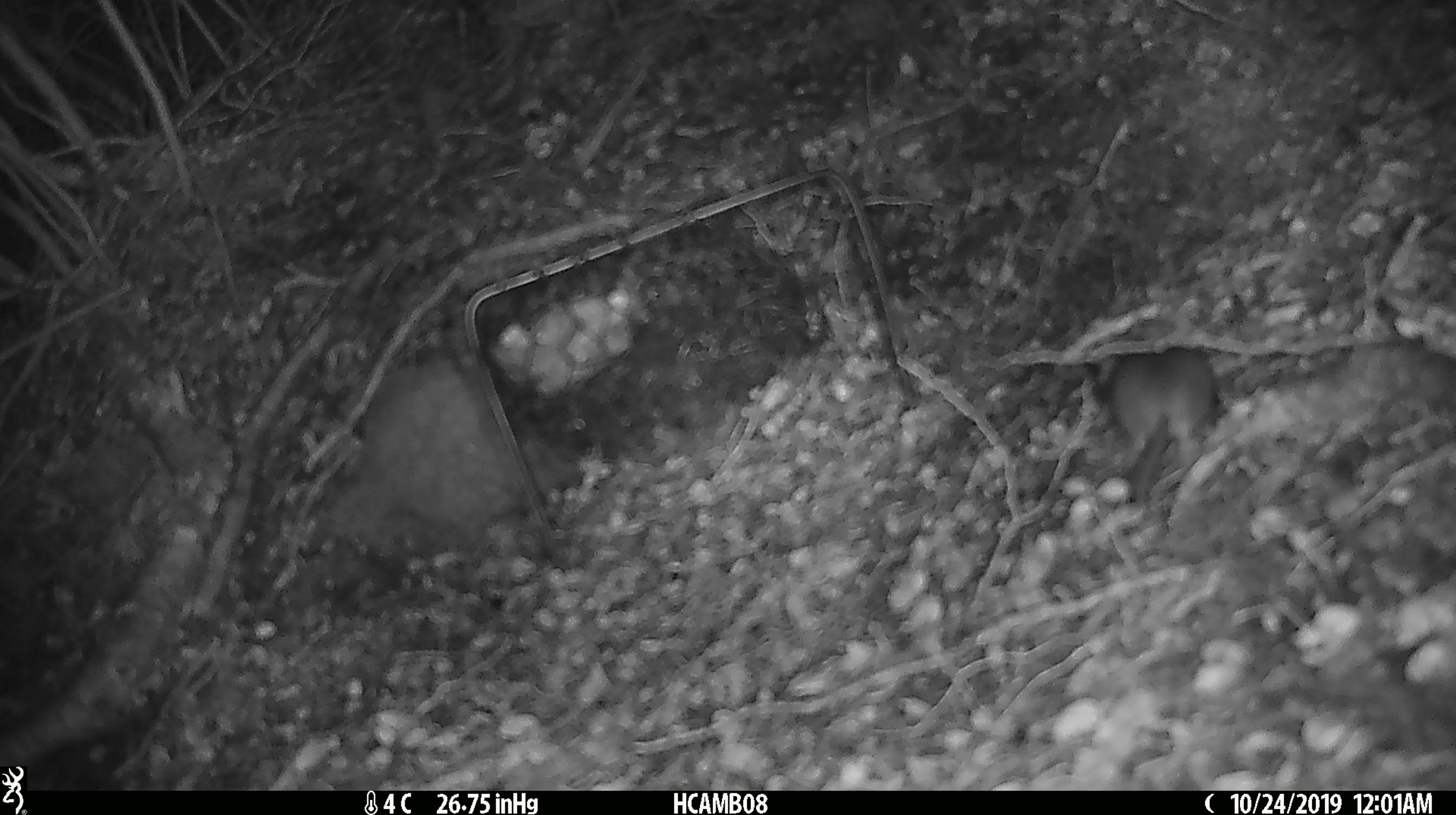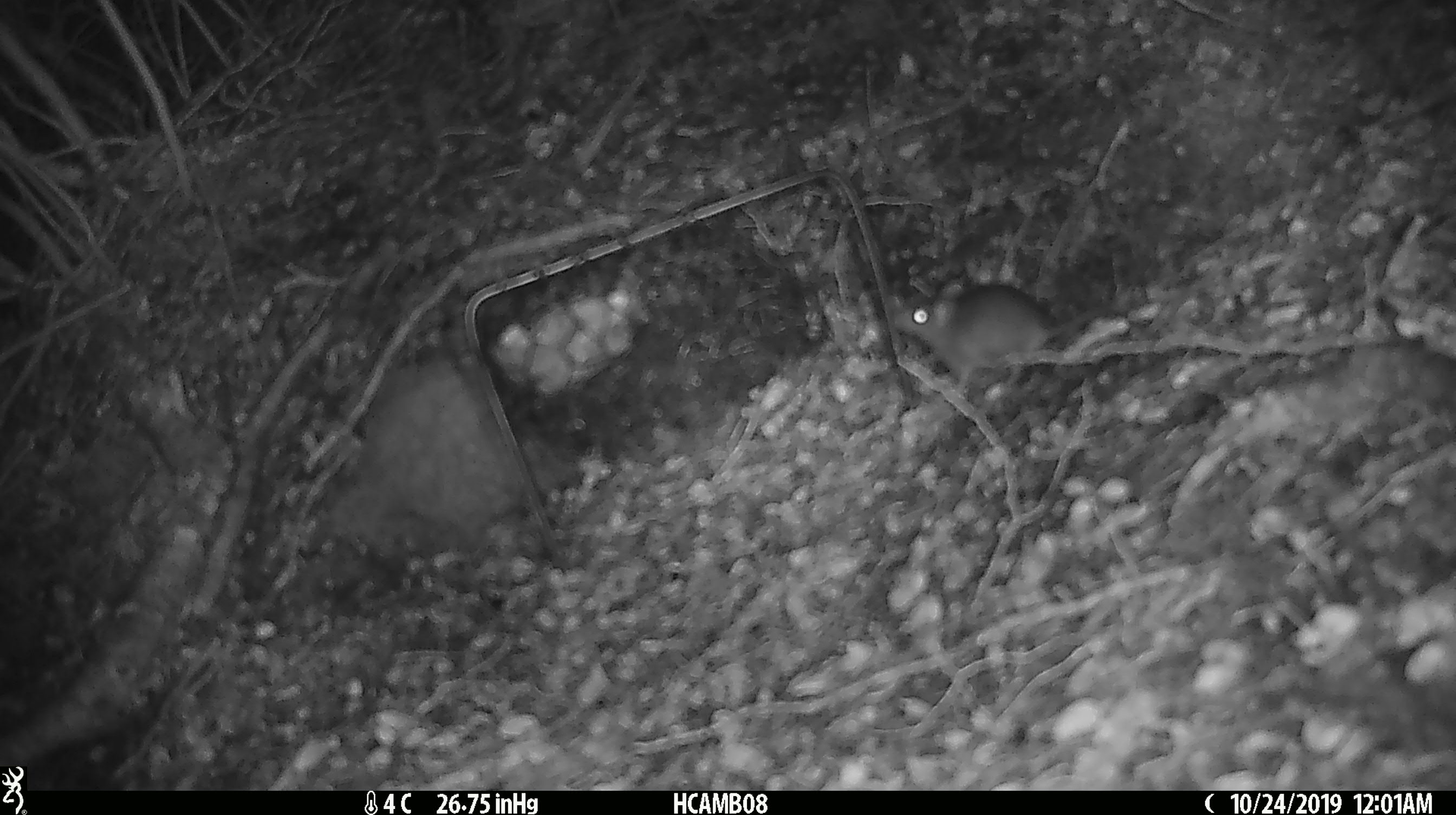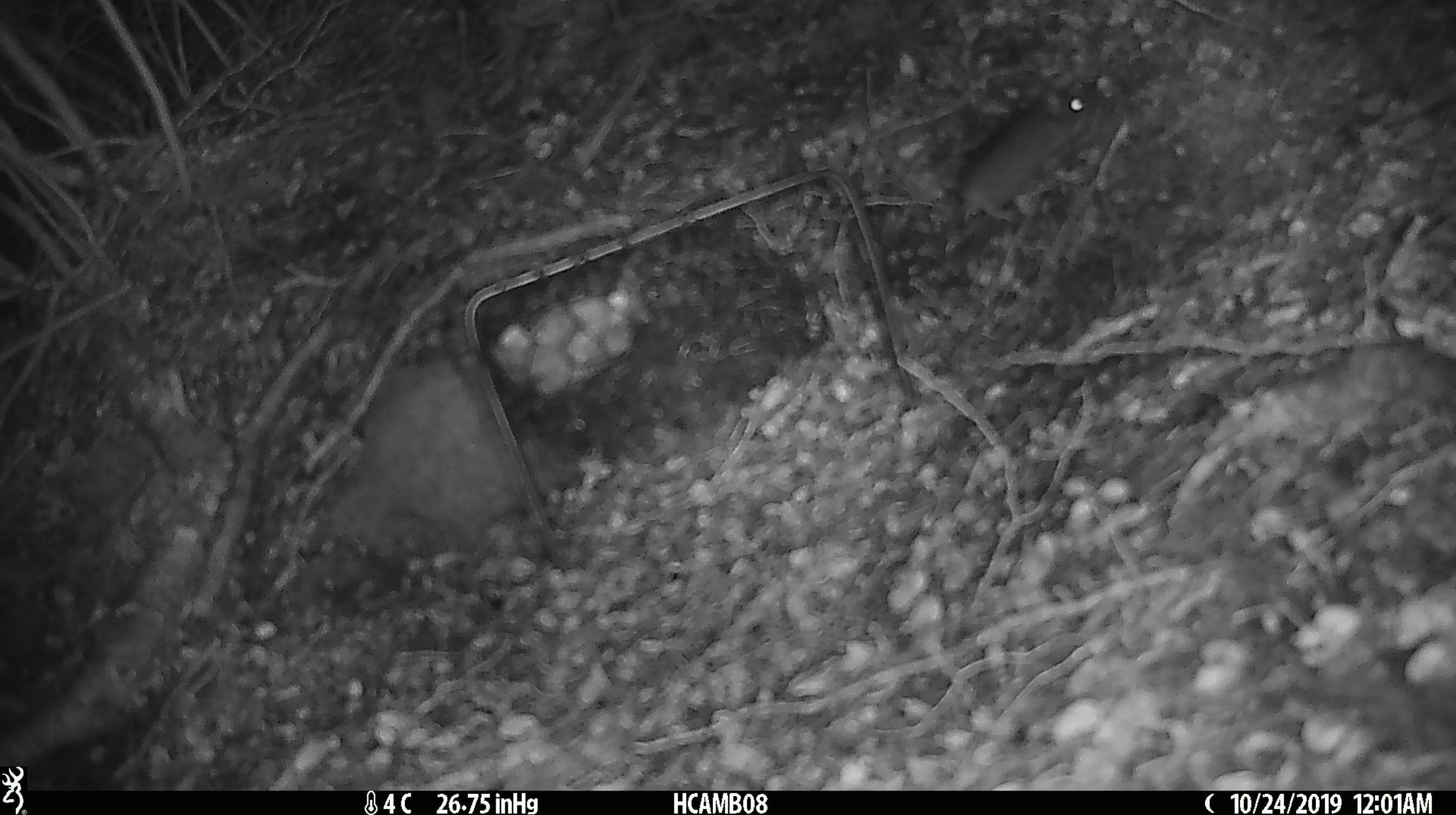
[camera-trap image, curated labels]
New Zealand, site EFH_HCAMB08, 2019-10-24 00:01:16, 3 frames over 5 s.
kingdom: Animalia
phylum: Chordata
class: Mammalia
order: Rodentia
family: Muridae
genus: Mus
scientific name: Mus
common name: mouse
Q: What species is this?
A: Mouse (Mus).